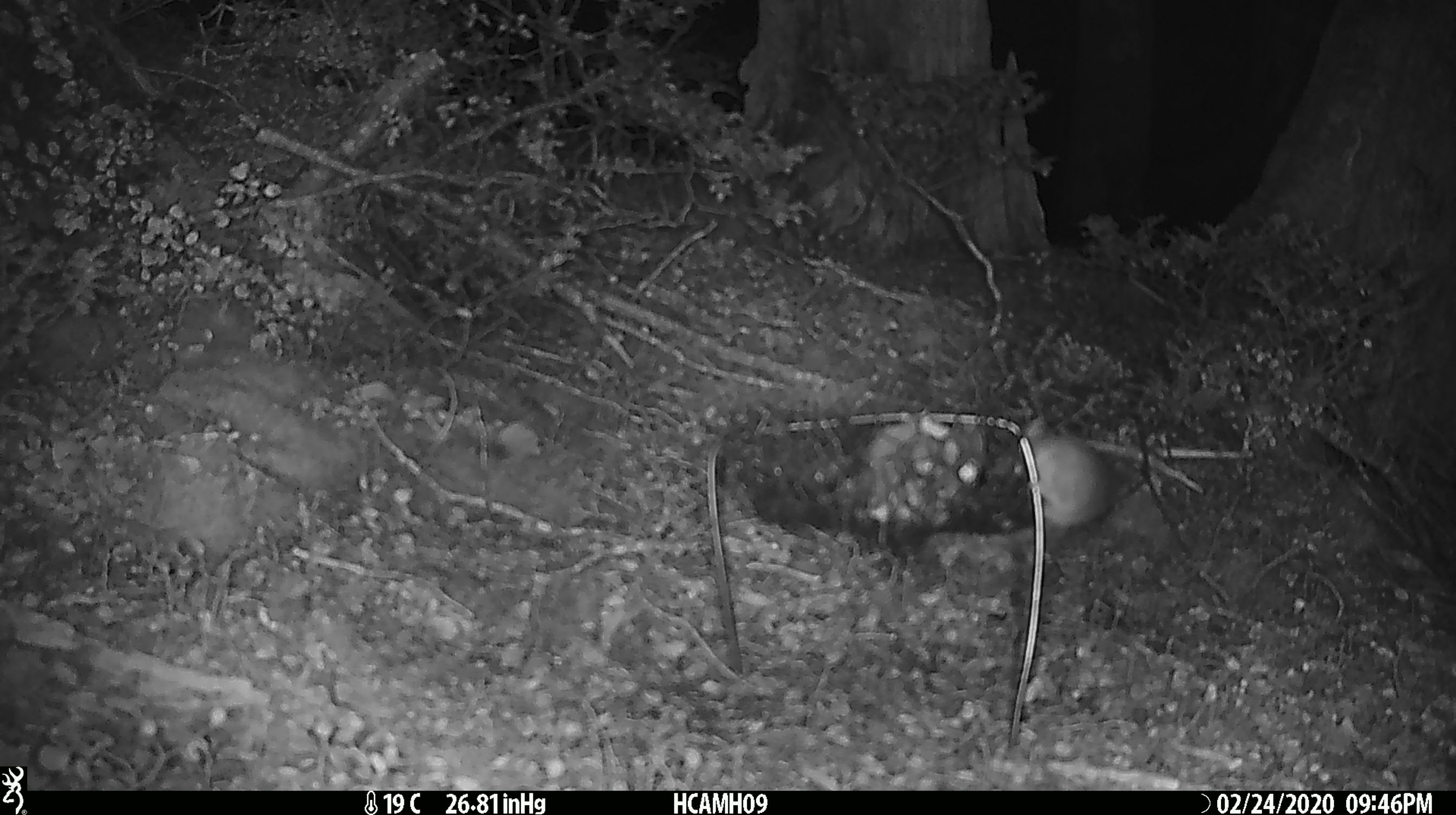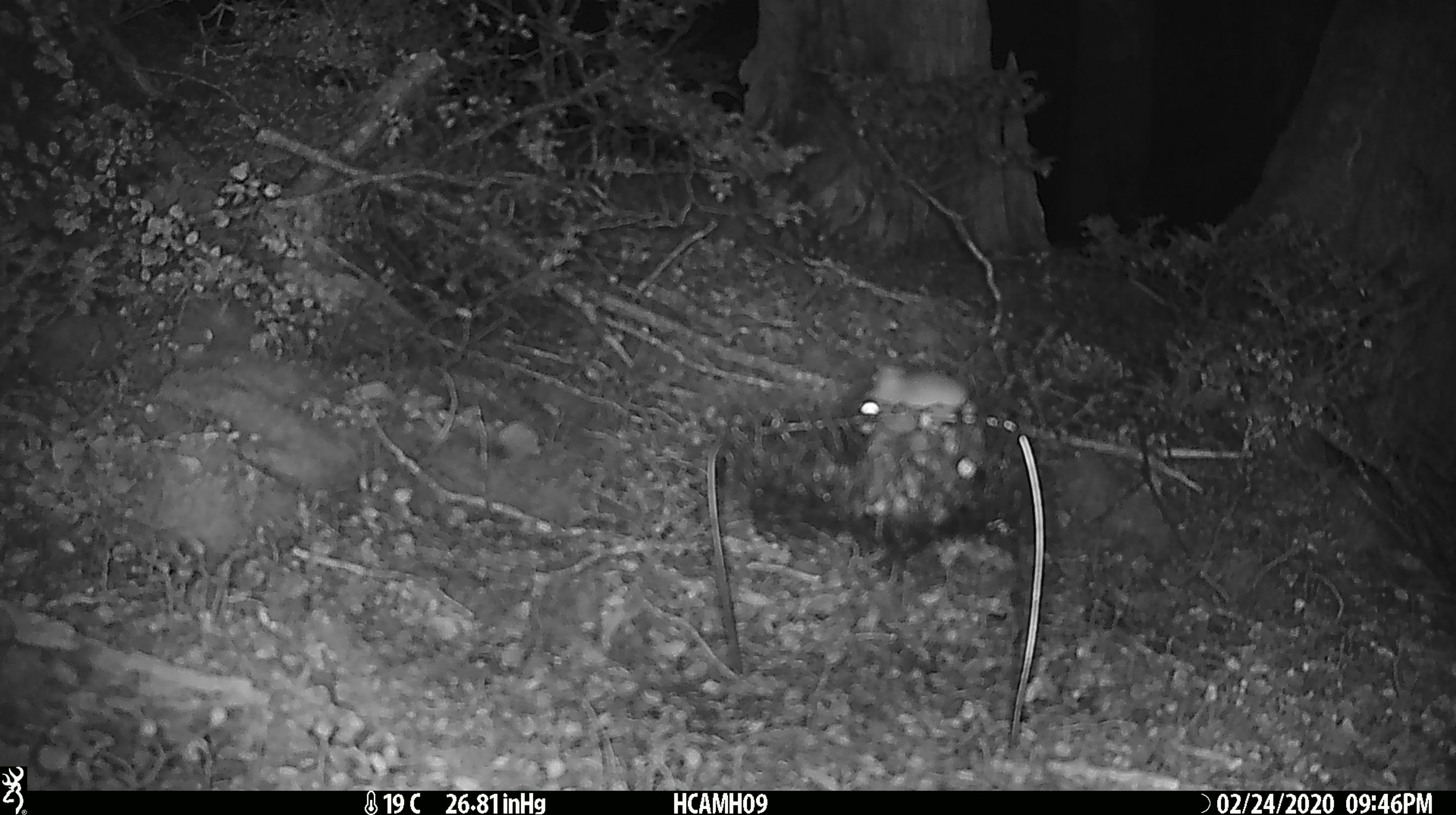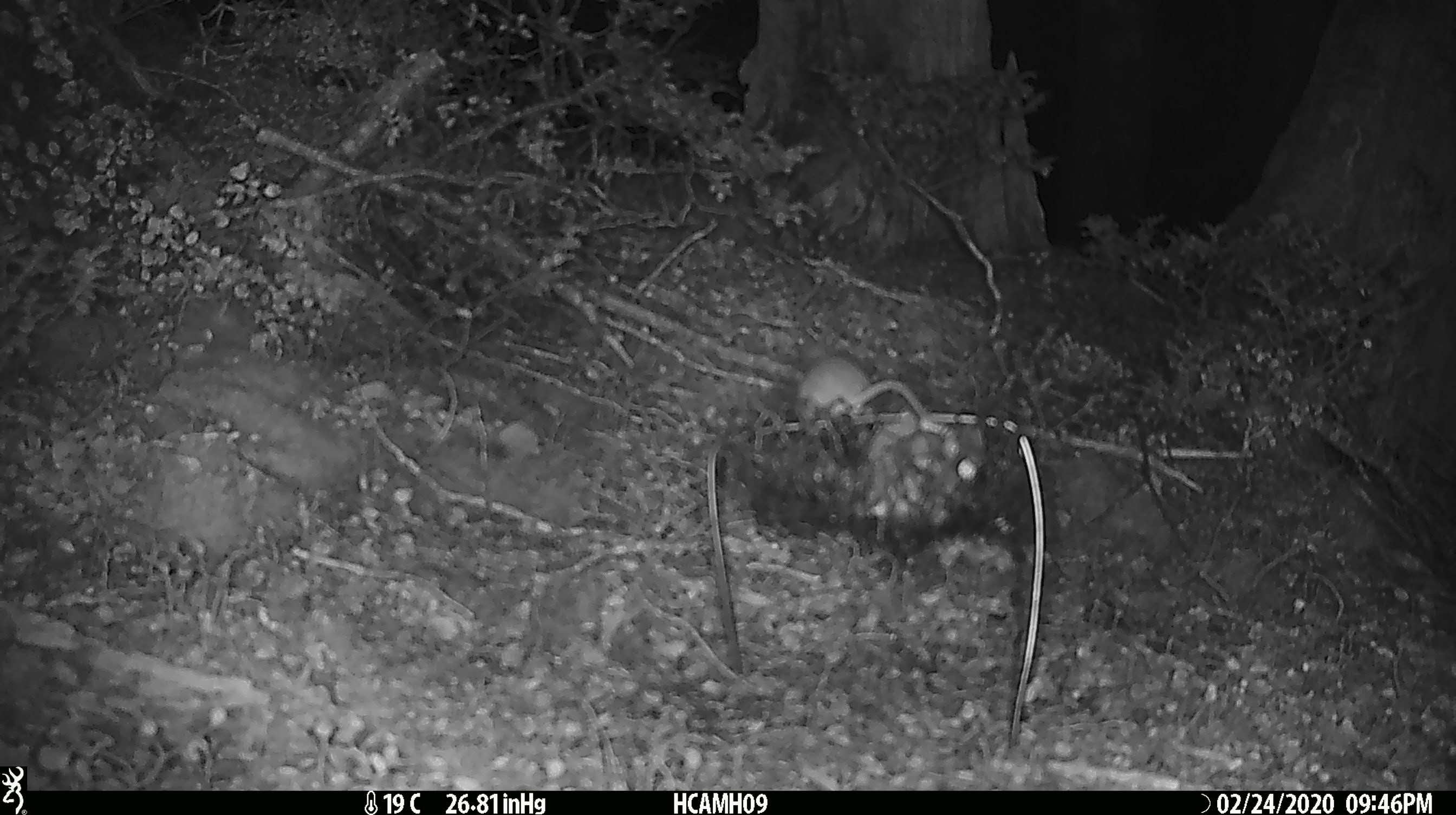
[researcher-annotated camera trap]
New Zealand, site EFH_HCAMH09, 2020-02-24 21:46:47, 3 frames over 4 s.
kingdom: Animalia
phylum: Chordata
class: Mammalia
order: Rodentia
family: Muridae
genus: Mus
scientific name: Mus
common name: mouse